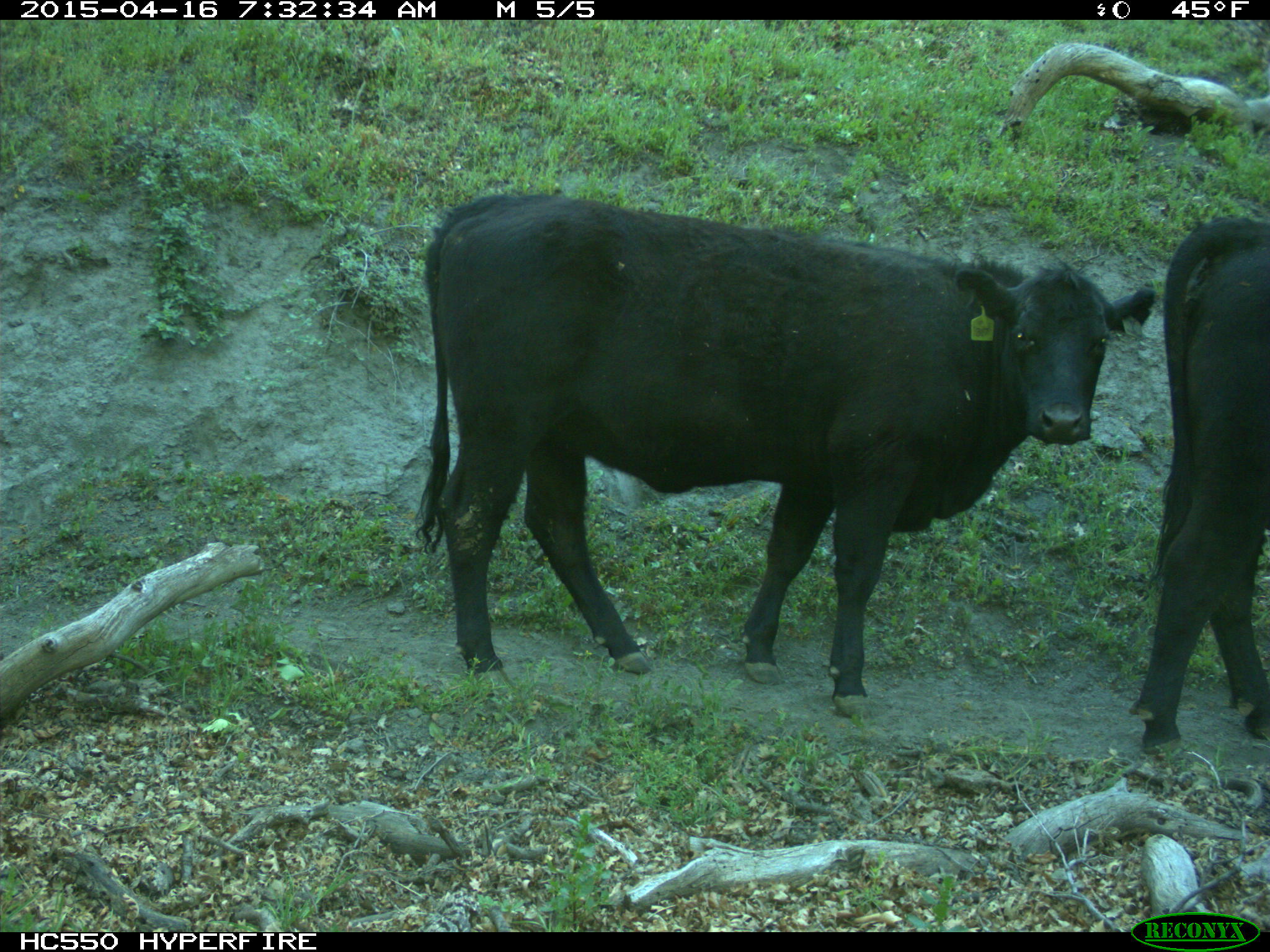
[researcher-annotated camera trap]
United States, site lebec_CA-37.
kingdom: Animalia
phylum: Chordata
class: Mammalia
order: Artiodactyla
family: Bovidae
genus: Bos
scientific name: Bos taurus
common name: domestic cow